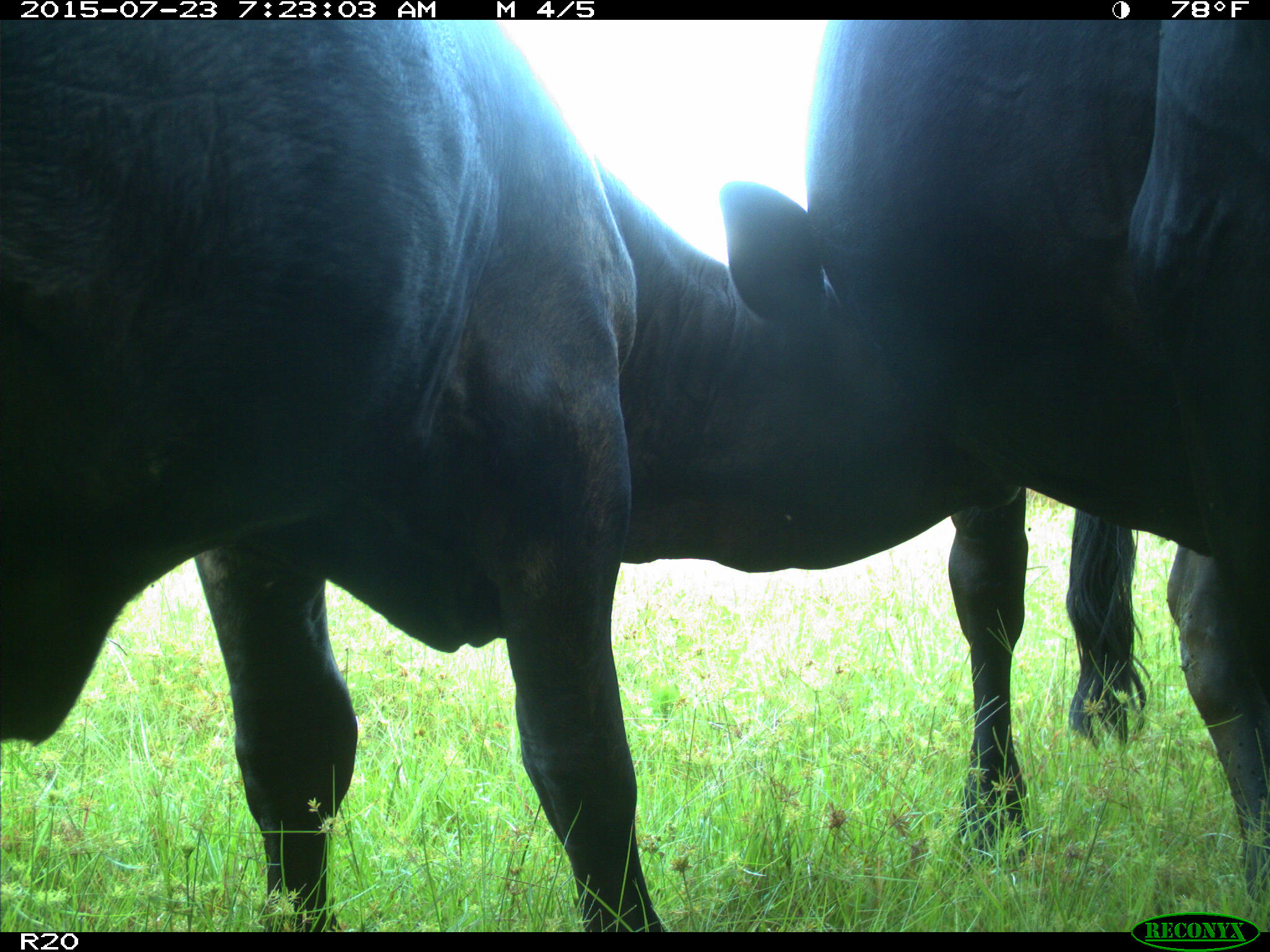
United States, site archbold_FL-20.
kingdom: Animalia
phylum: Chordata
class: Mammalia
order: Artiodactyla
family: Bovidae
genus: Bos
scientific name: Bos taurus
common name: domestic cow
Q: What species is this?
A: Bos taurus (domestic cow).